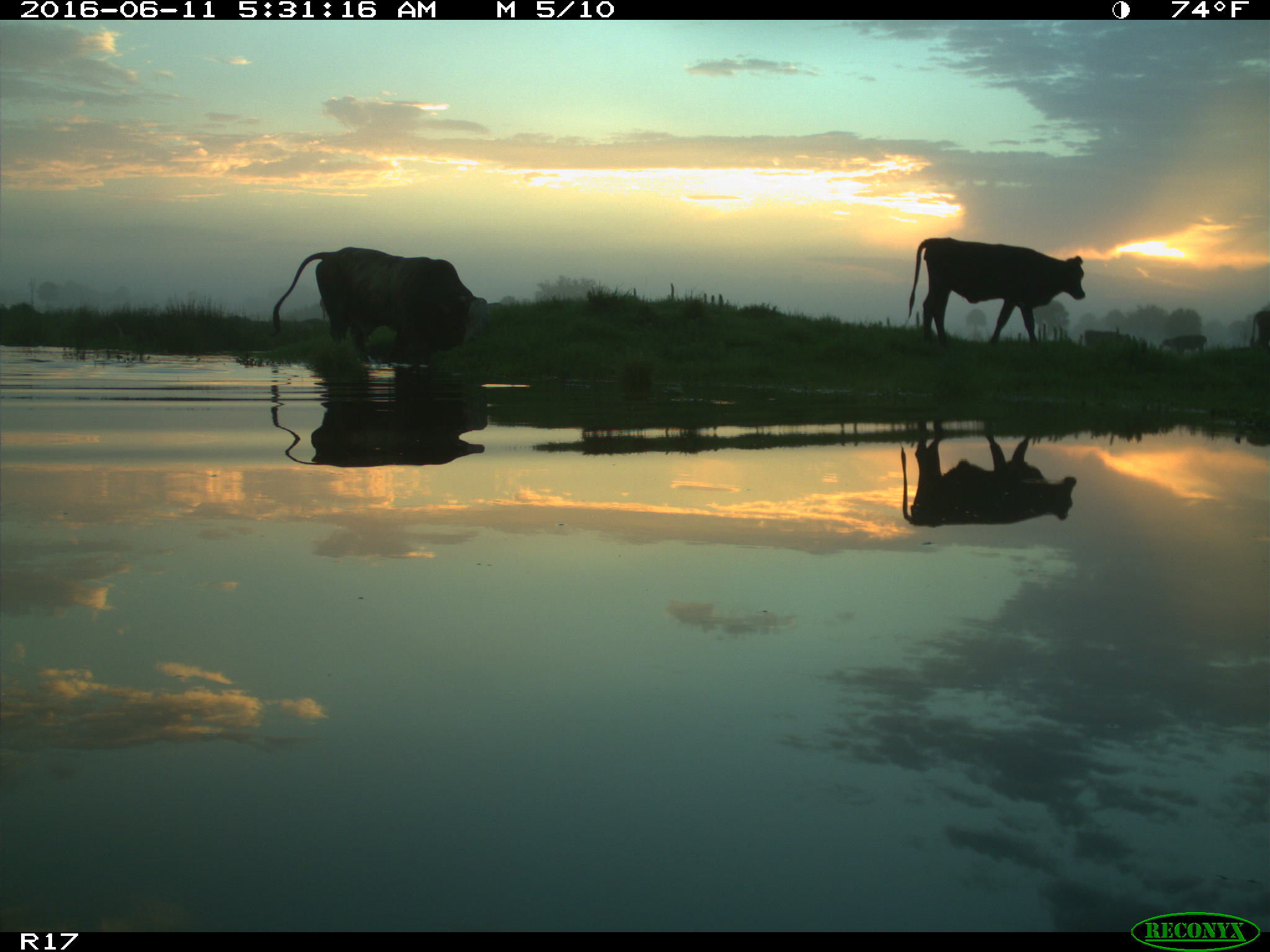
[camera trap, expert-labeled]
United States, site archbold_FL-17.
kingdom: Animalia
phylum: Chordata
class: Mammalia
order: Artiodactyla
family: Bovidae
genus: Bos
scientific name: Bos taurus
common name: domestic cow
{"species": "Bos taurus (domestic cow)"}